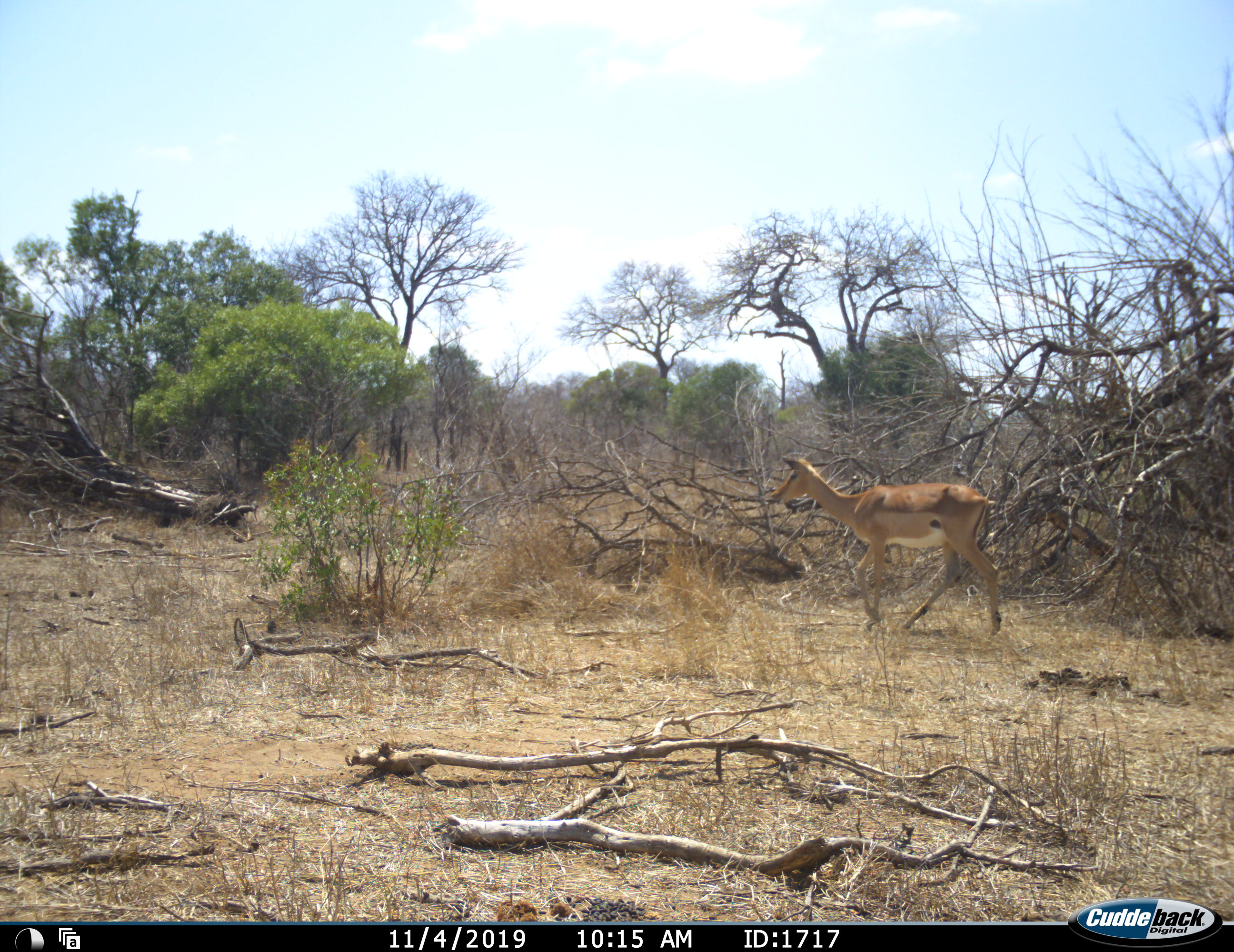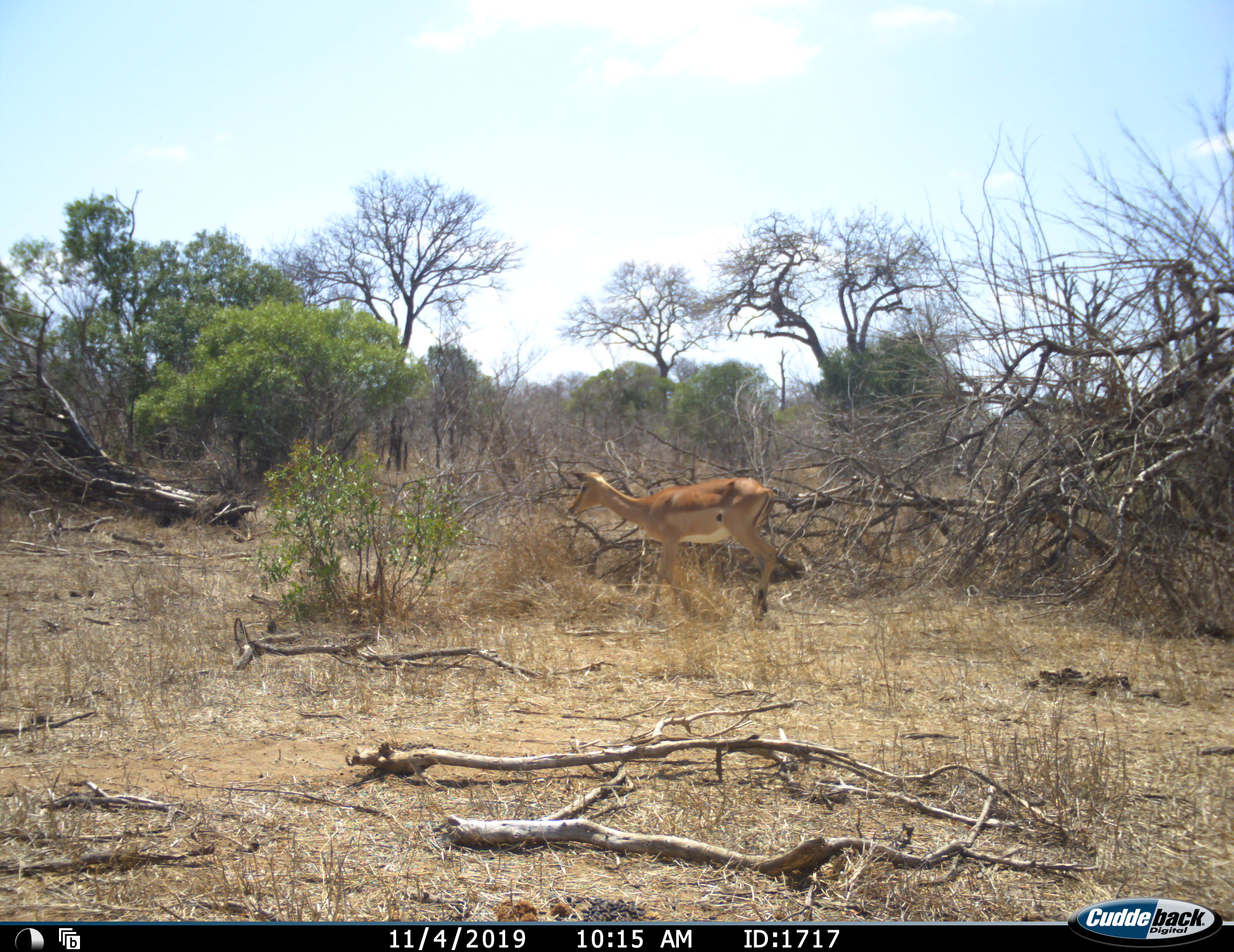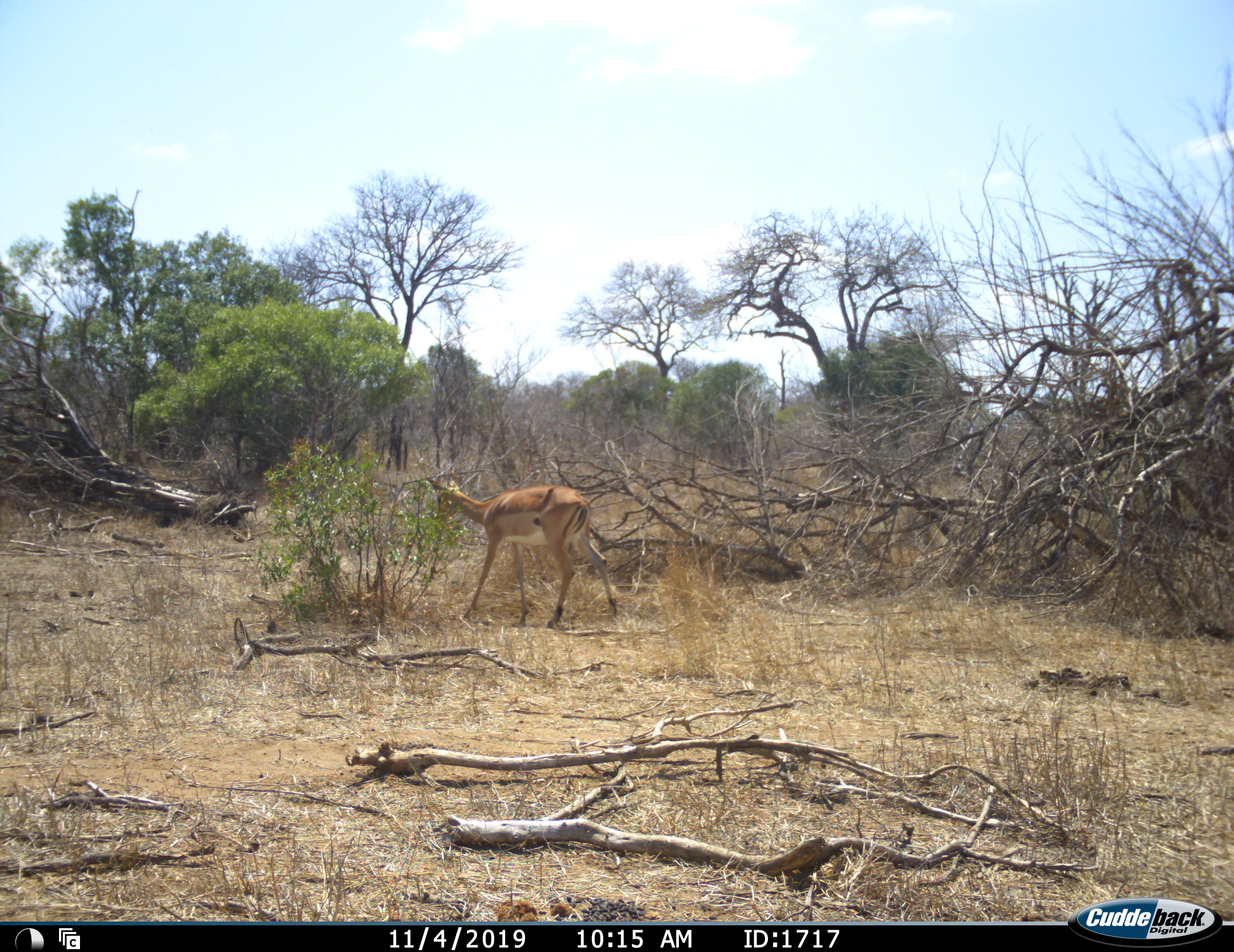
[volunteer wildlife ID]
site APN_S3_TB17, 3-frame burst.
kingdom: Animalia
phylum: Chordata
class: Mammalia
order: Artiodactyla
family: Bovidae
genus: Aepyceros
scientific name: Aepyceros melampus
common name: impala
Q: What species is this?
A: Impala (Aepyceros melampus).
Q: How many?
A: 1.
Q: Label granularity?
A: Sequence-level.